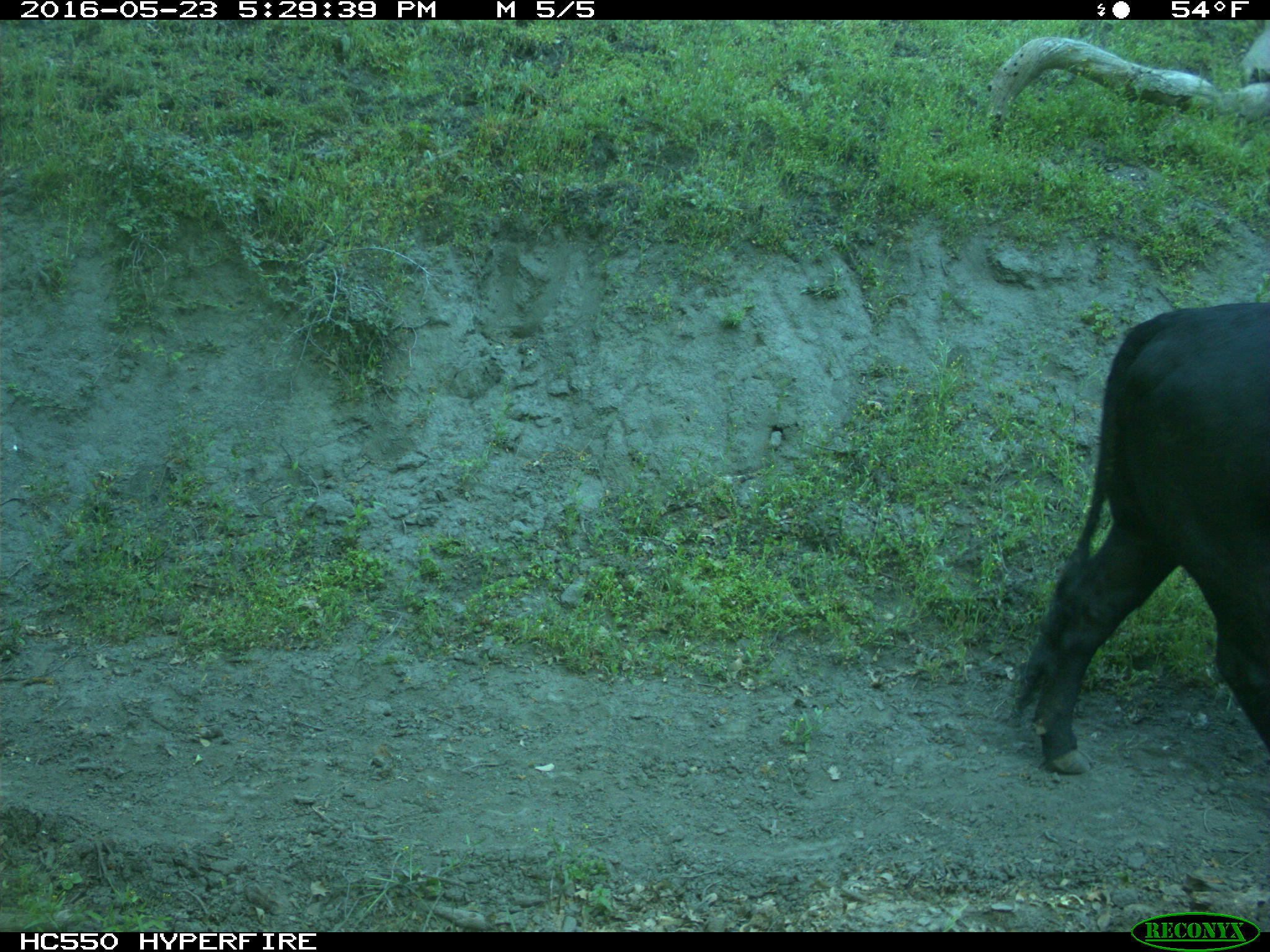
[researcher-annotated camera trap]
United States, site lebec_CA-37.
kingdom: Animalia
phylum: Chordata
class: Mammalia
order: Artiodactyla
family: Bovidae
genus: Bos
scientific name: Bos taurus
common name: domestic cow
Bos taurus (domestic cow).